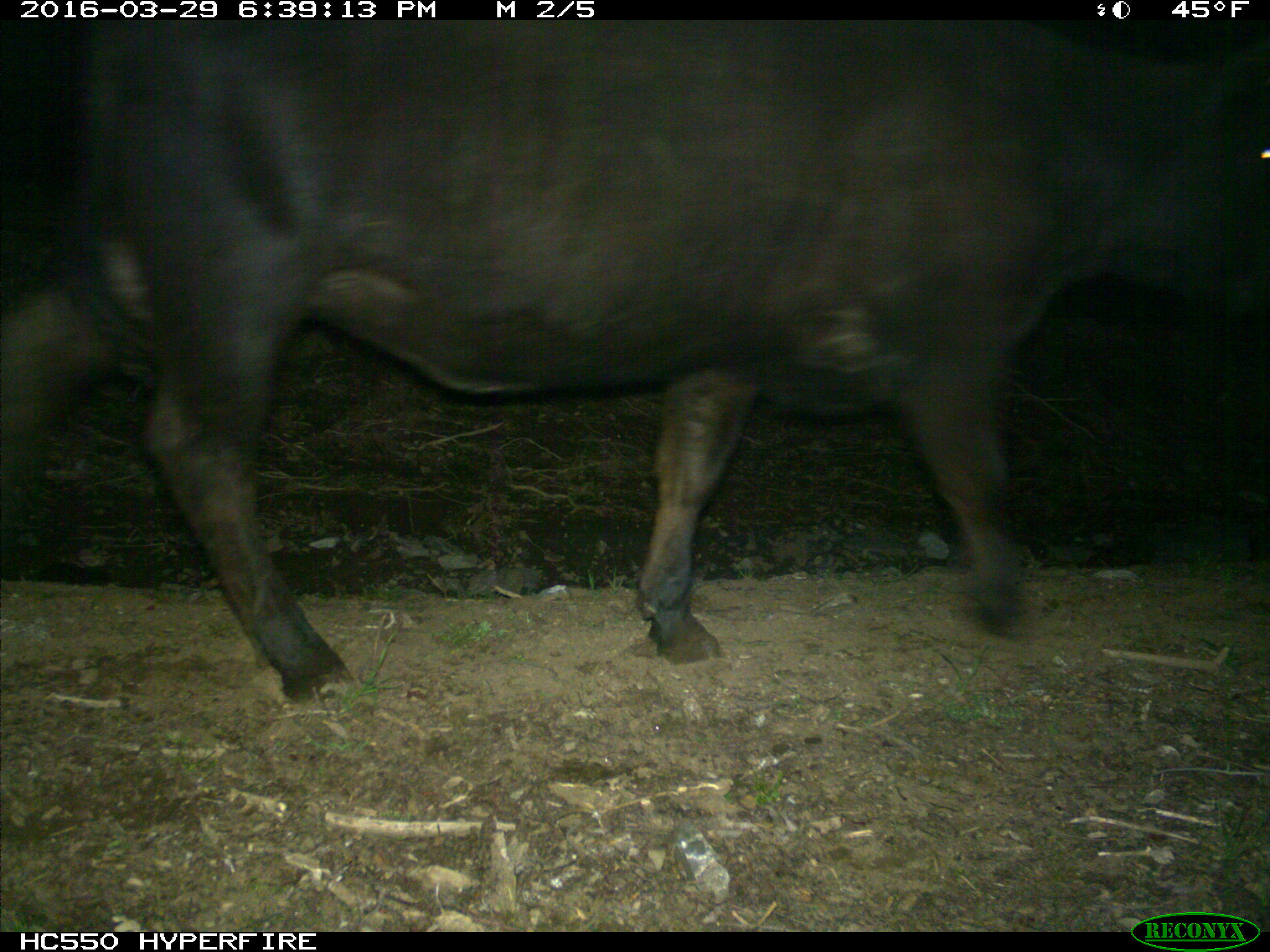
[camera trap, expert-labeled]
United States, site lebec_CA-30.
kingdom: Animalia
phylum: Chordata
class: Mammalia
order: Artiodactyla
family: Bovidae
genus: Bos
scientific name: Bos taurus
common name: domestic cow